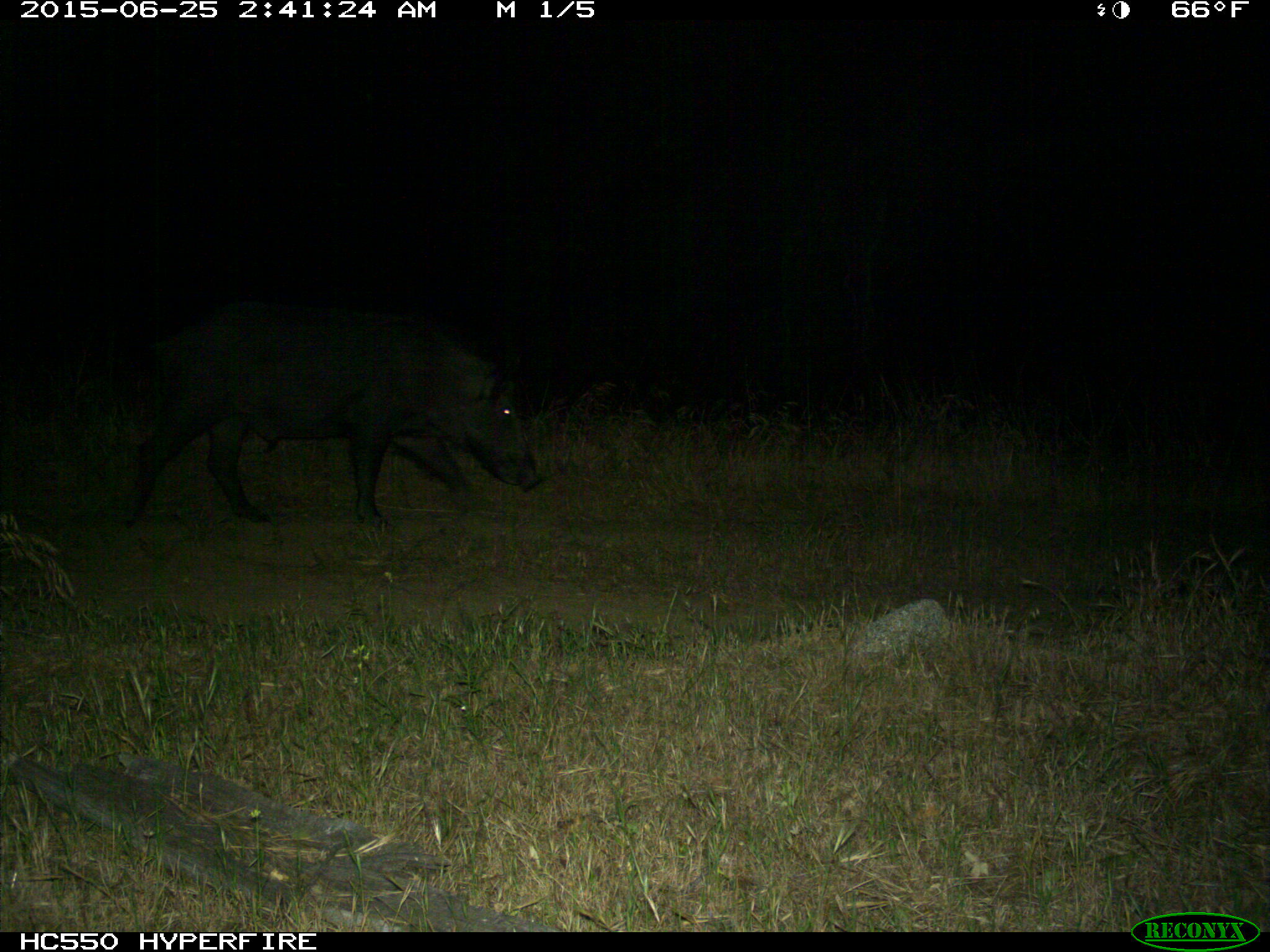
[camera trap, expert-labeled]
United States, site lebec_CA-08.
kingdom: Animalia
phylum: Chordata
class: Mammalia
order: Artiodactyla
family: Suidae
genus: Sus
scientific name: Sus scrofa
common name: wild boar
Sus scrofa (wild boar).